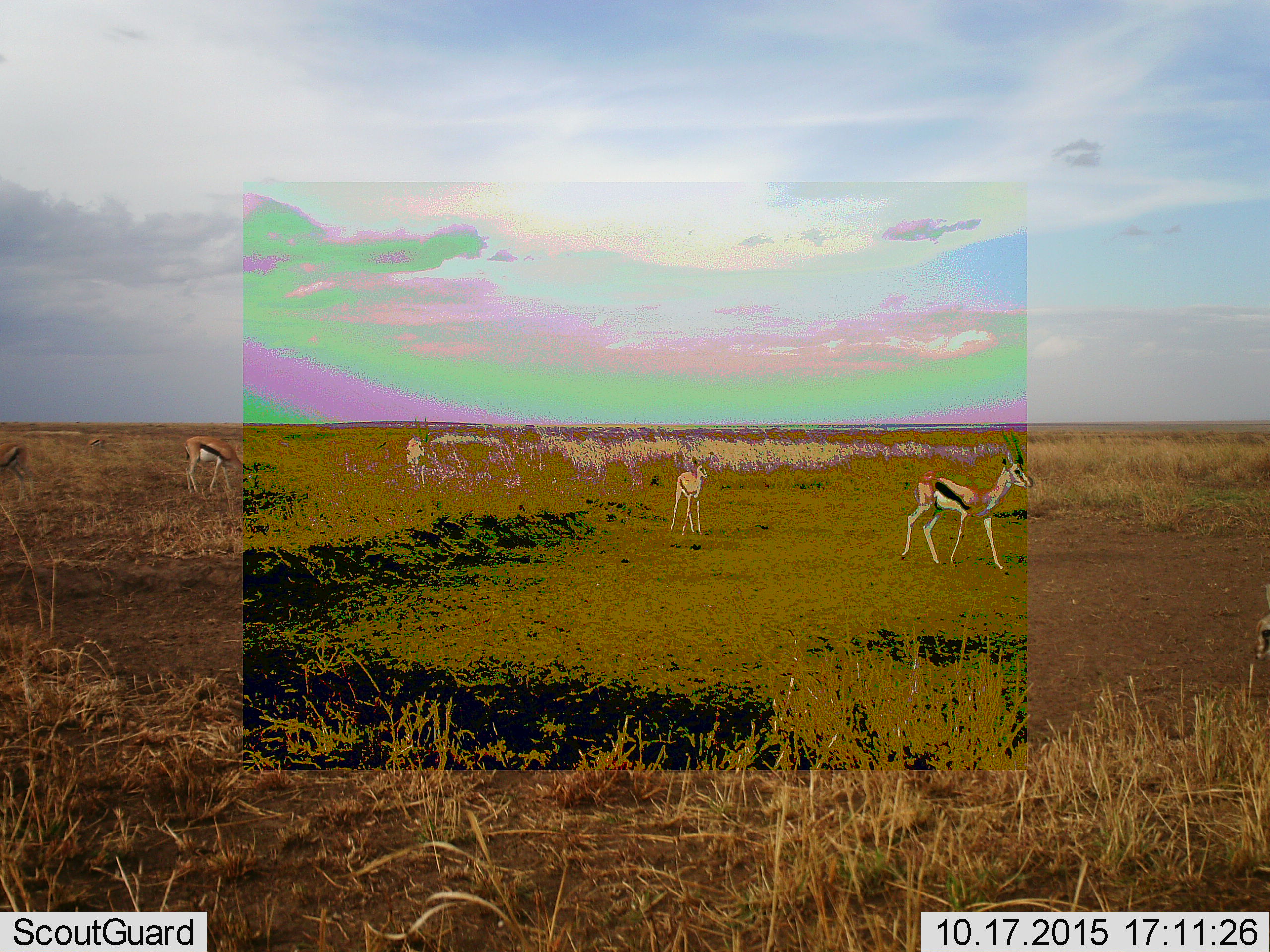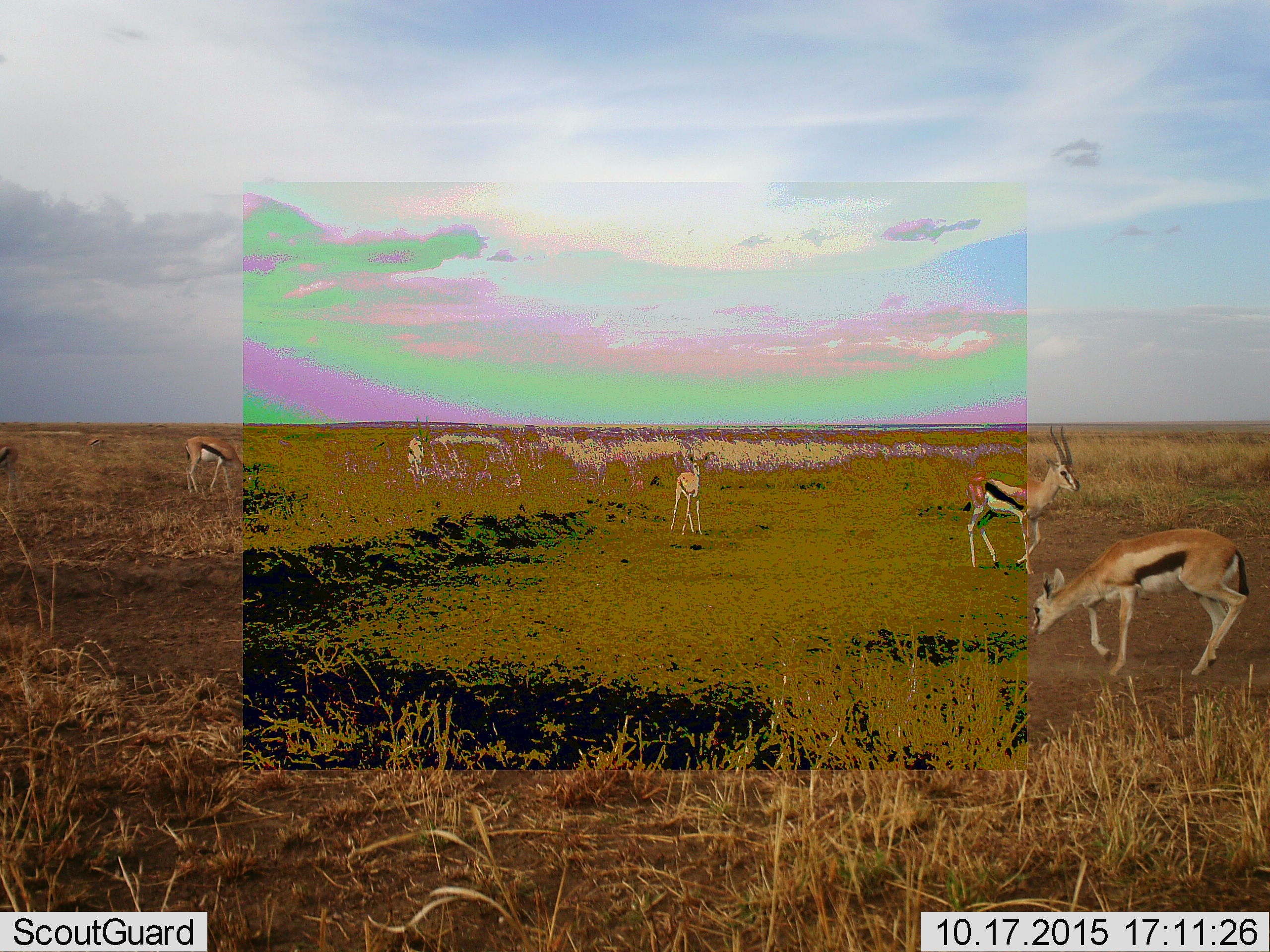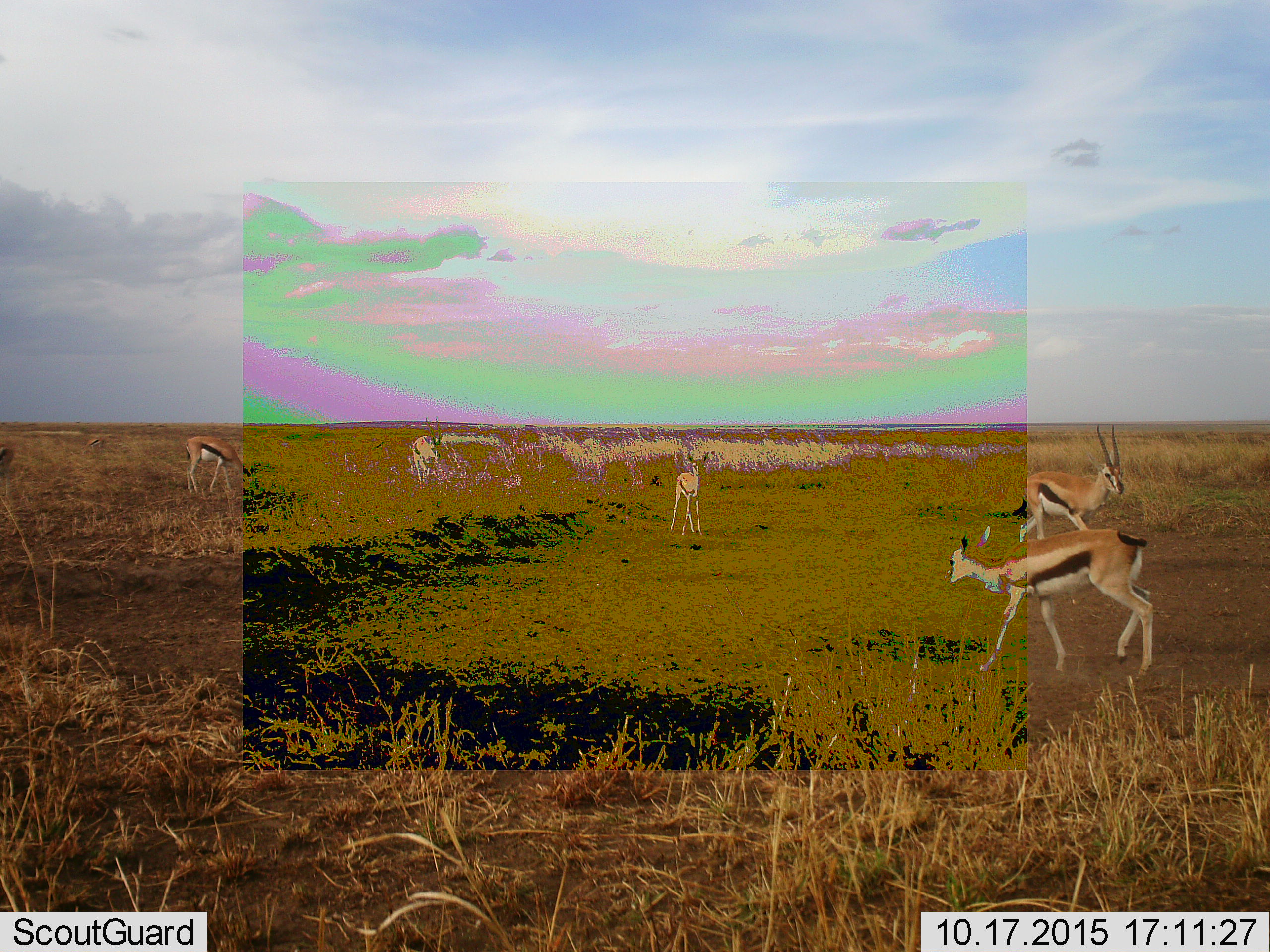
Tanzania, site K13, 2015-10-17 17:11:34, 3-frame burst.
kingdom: Animalia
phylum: Chordata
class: Mammalia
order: Artiodactyla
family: Bovidae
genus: Eudorcas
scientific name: Eudorcas thomsonii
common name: thomson's gazelle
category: gazellethomsons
Gazellethomsons (thomson's gazelle) (Eudorcas thomsonii), count 5. Behavior (volunteer vote fractions): standing 60%, resting 0%, moving 100%, interacting 0%. Young present (vote fraction): 50%. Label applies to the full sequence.